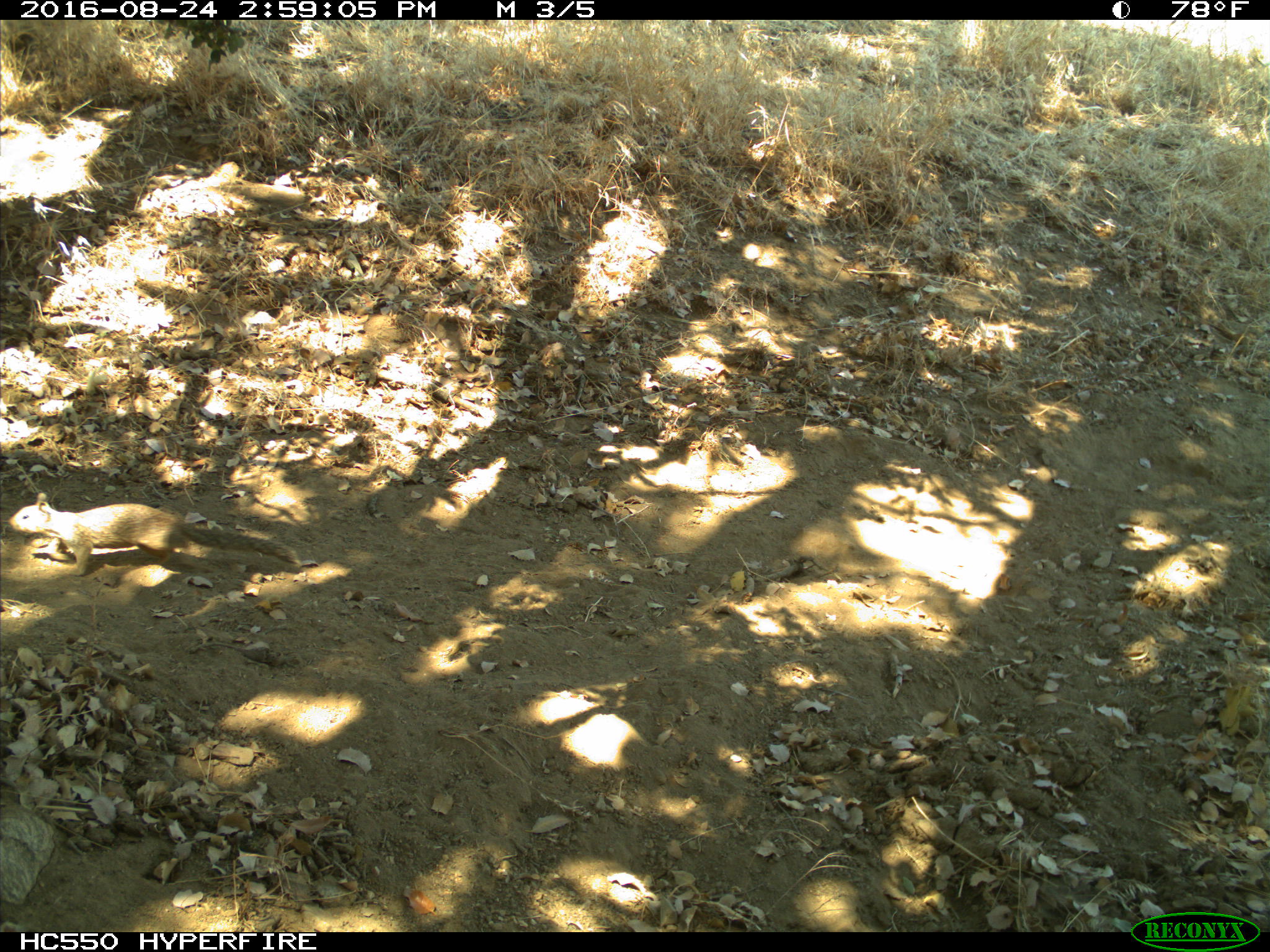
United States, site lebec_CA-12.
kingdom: Animalia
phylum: Chordata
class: Mammalia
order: Rodentia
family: Sciuridae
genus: Otospermophilus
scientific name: Otospermophilus beecheyi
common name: california ground squirrel